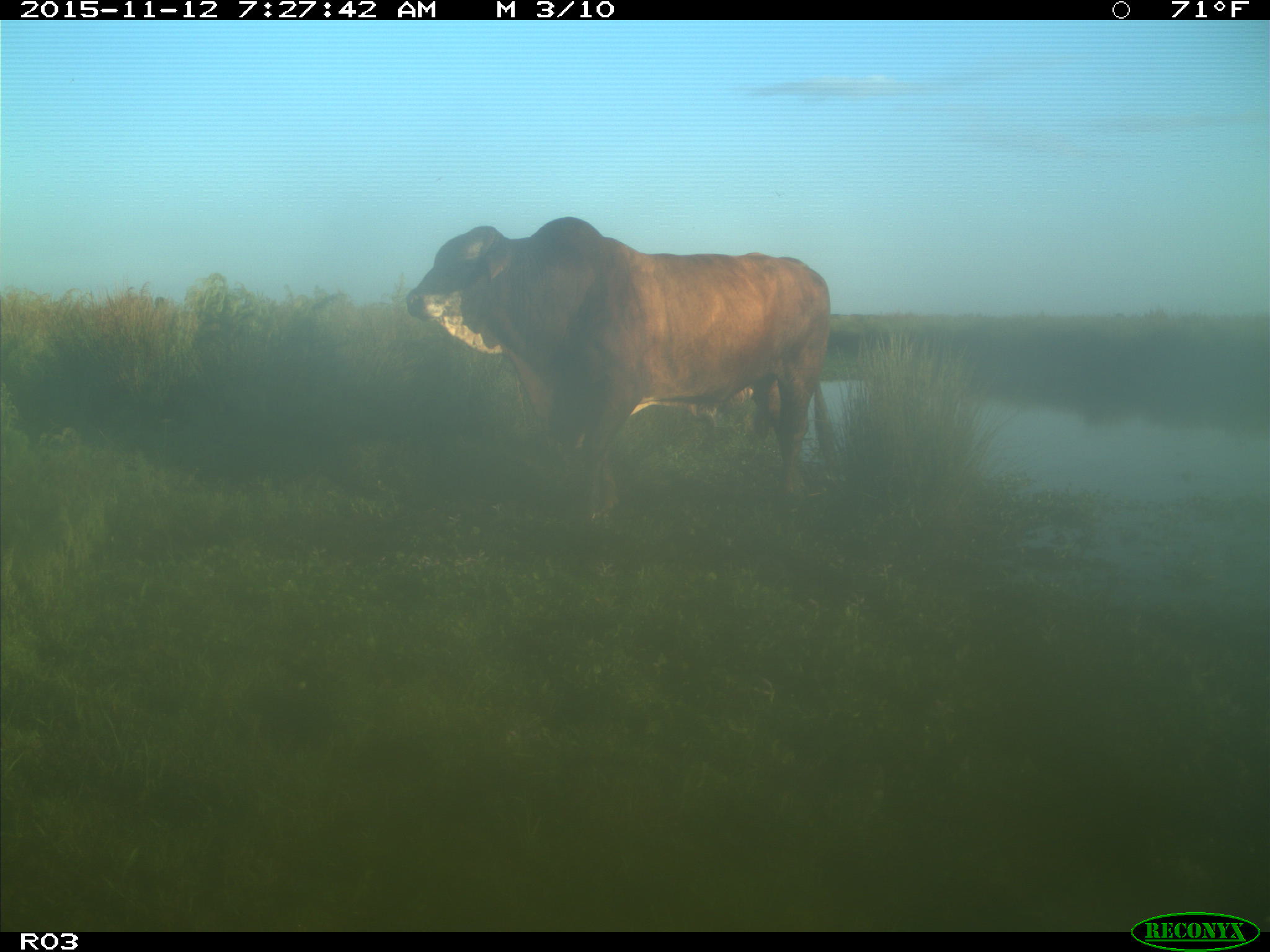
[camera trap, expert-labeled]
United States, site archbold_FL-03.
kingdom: Animalia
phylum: Chordata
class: Mammalia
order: Artiodactyla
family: Bovidae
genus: Bos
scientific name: Bos taurus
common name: domestic cow